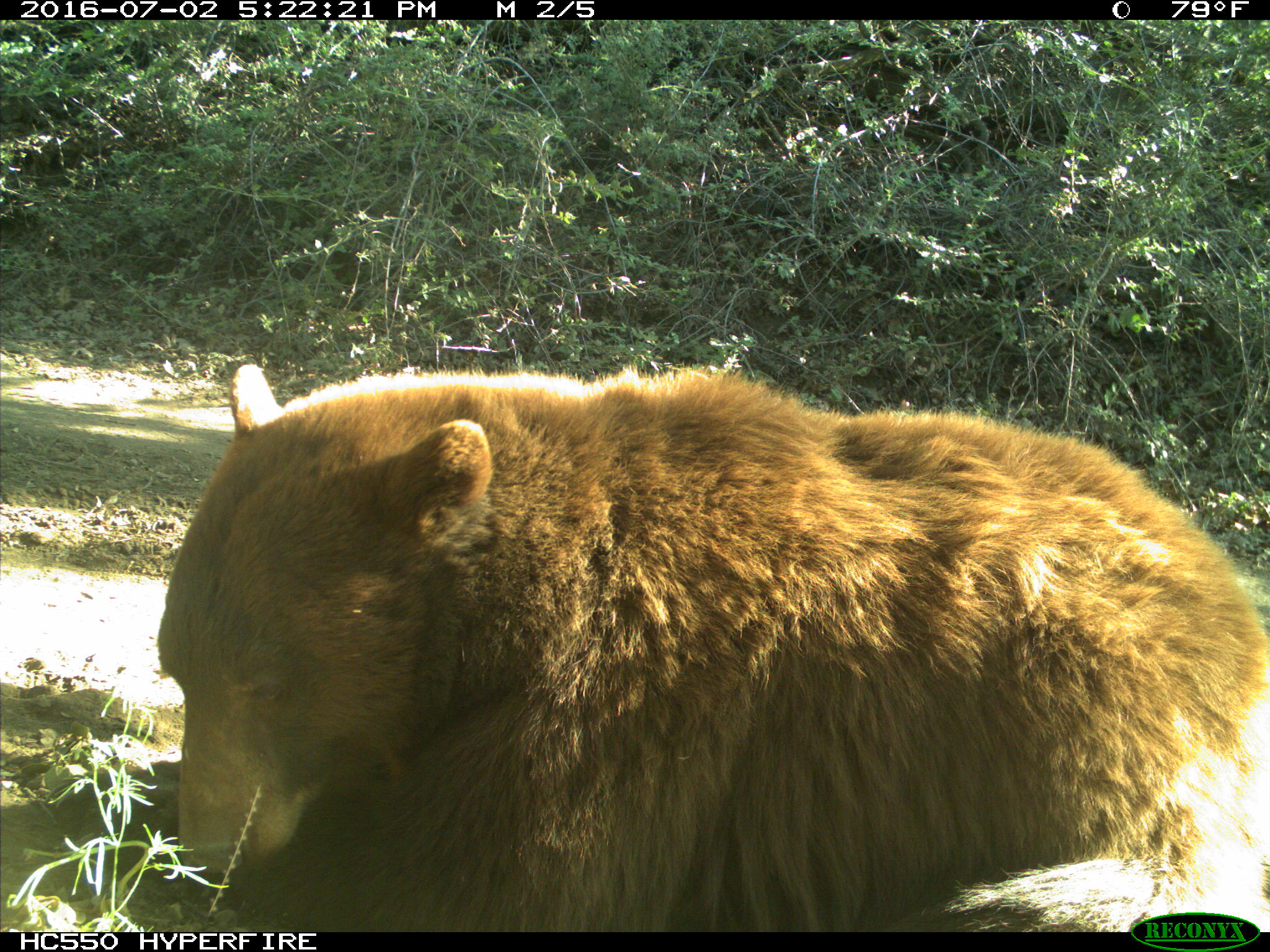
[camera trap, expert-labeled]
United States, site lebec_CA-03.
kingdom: Animalia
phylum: Chordata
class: Mammalia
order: Carnivora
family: Ursidae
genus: Ursus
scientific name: Ursus americanus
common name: american black bear